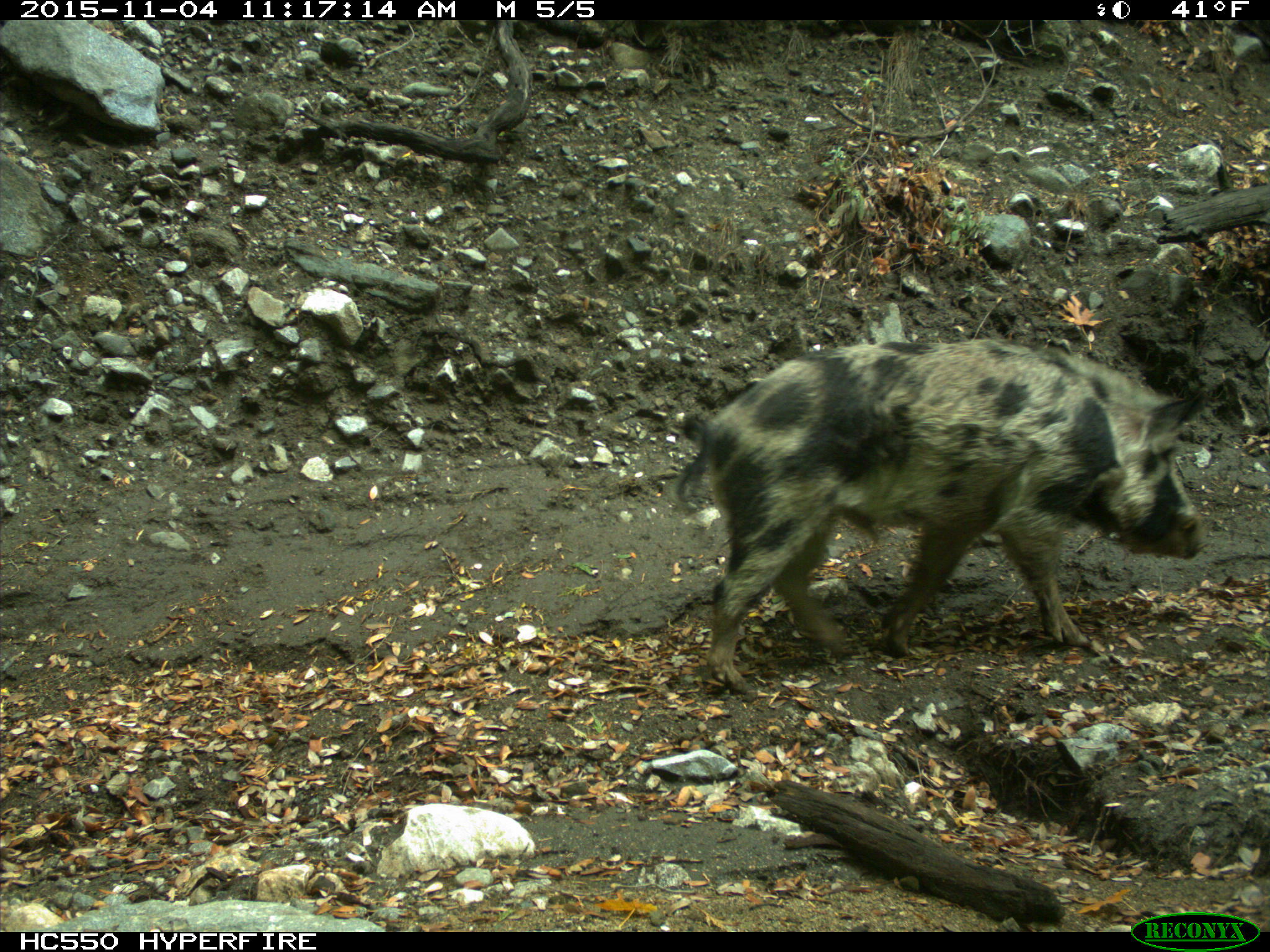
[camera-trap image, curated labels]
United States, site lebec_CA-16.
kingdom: Animalia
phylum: Chordata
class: Mammalia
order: Artiodactyla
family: Suidae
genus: Sus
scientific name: Sus scrofa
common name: wild boar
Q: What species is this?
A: Sus scrofa (wild boar).